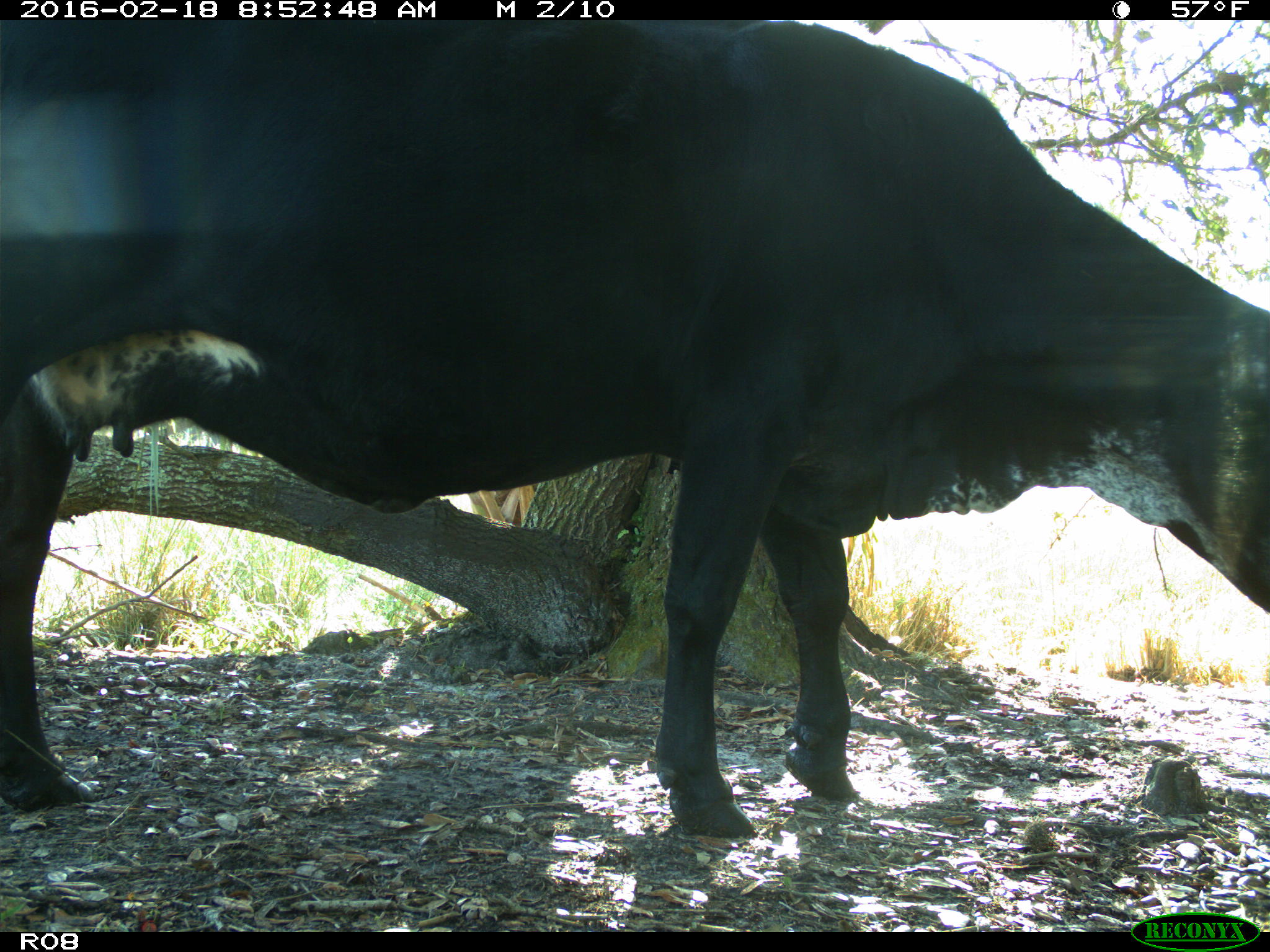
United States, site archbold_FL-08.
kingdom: Animalia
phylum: Chordata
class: Mammalia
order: Artiodactyla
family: Bovidae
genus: Bos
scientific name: Bos taurus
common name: domestic cow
Bos taurus (domestic cow).